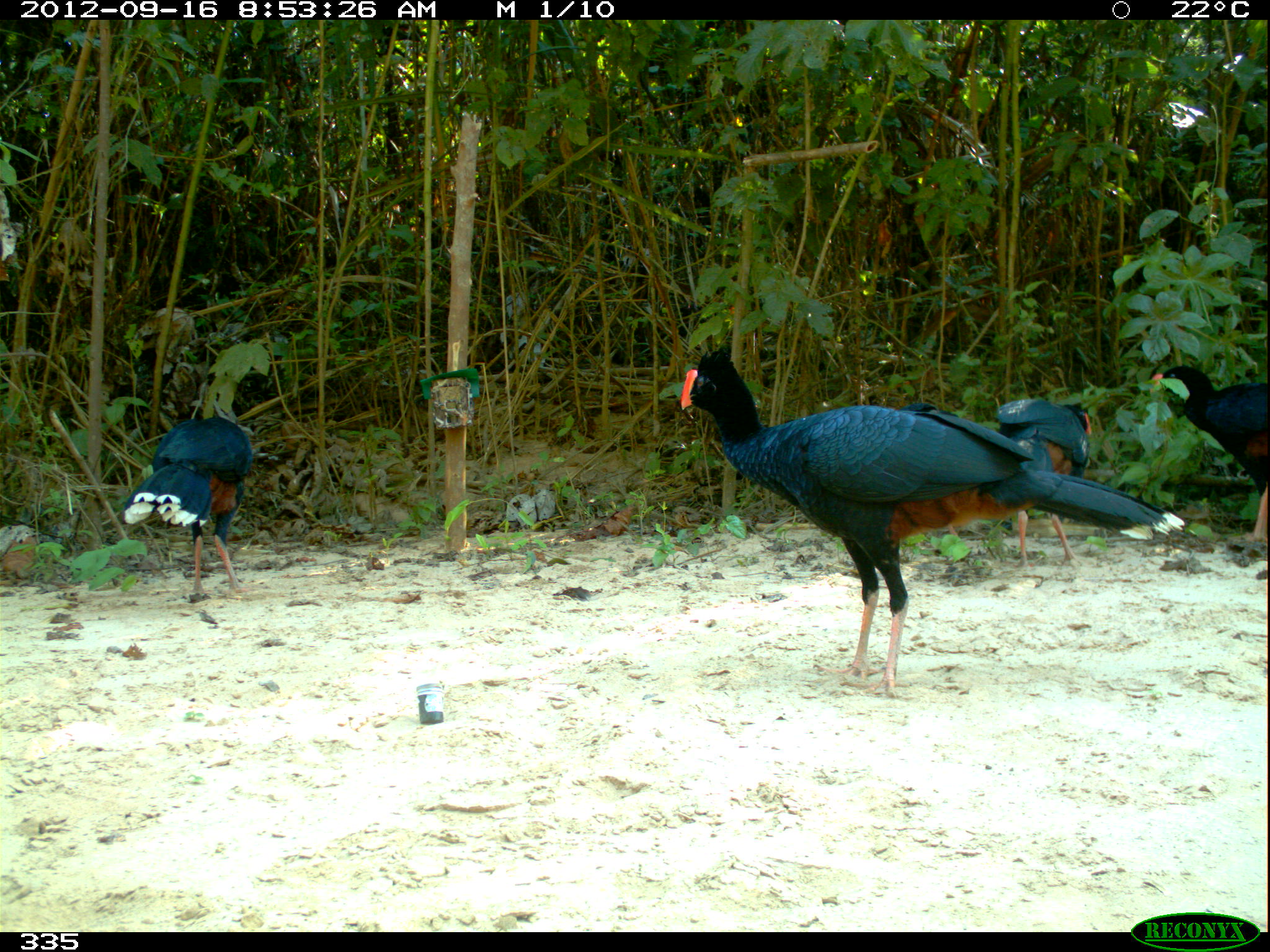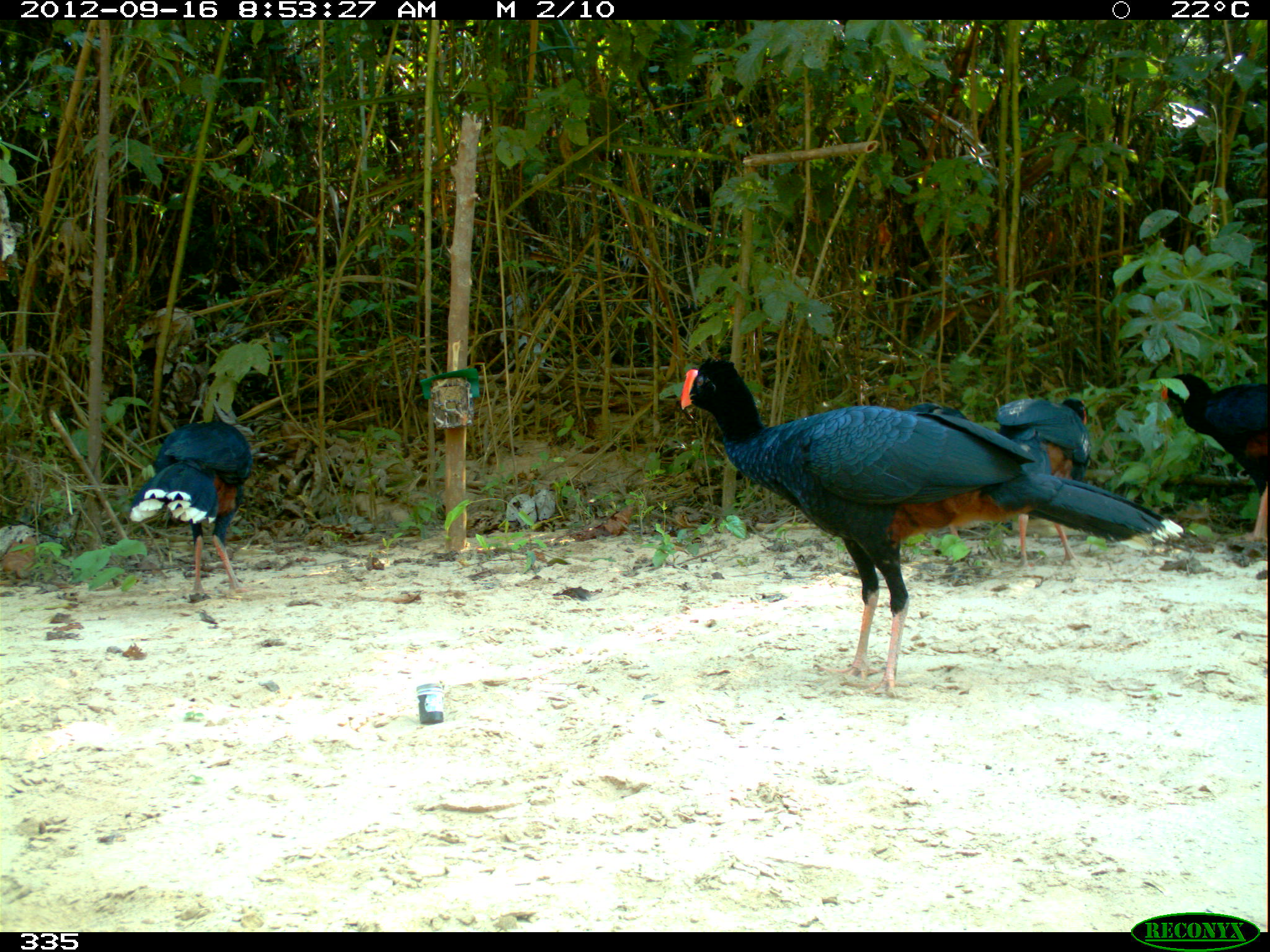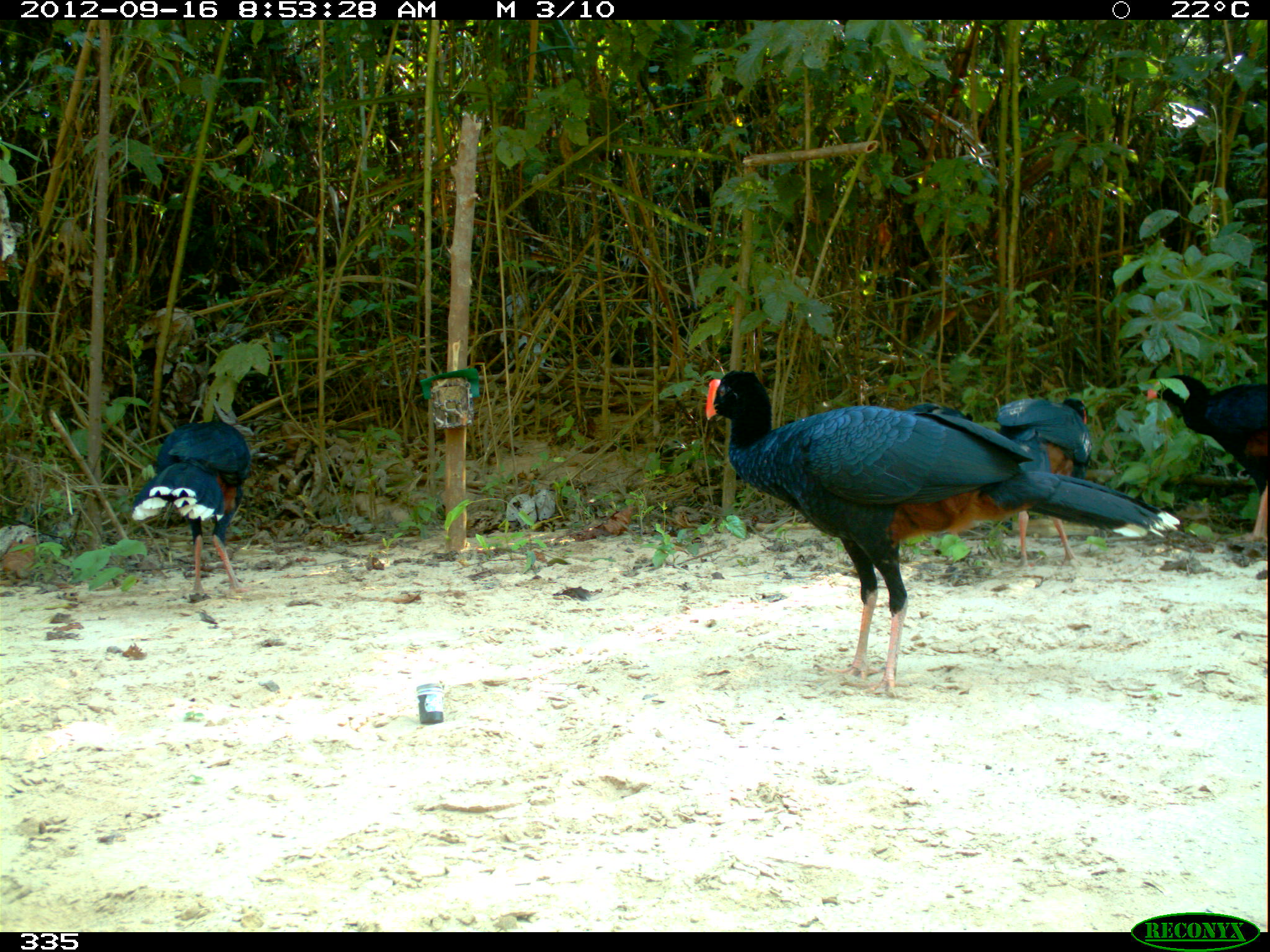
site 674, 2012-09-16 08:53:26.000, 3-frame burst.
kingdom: Animalia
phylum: Chordata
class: Aves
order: Galliformes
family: Cracidae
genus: Mitu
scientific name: Mitu tuberosum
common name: razor-billed curassow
Mitu tuberosum (razor-billed curassow).